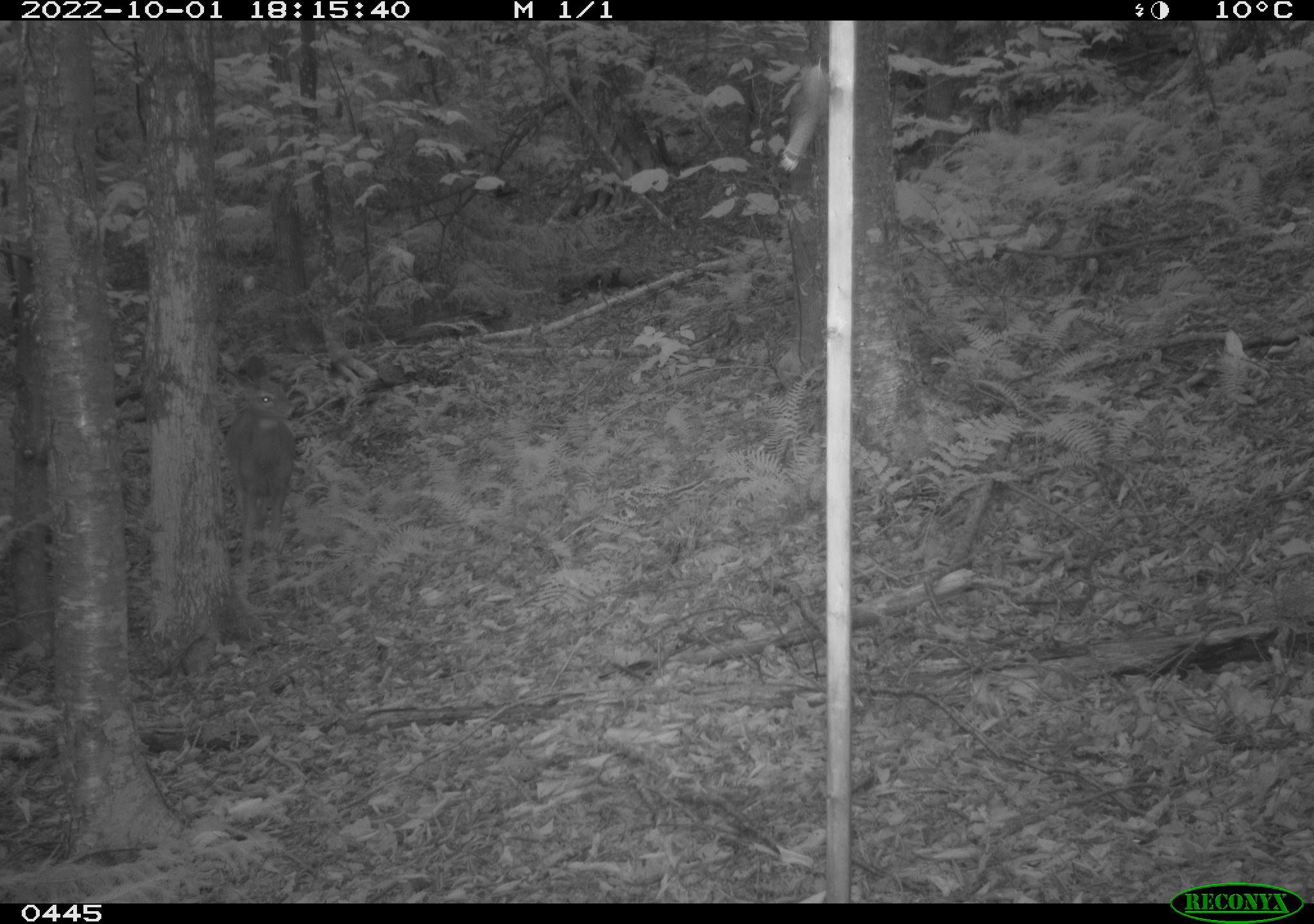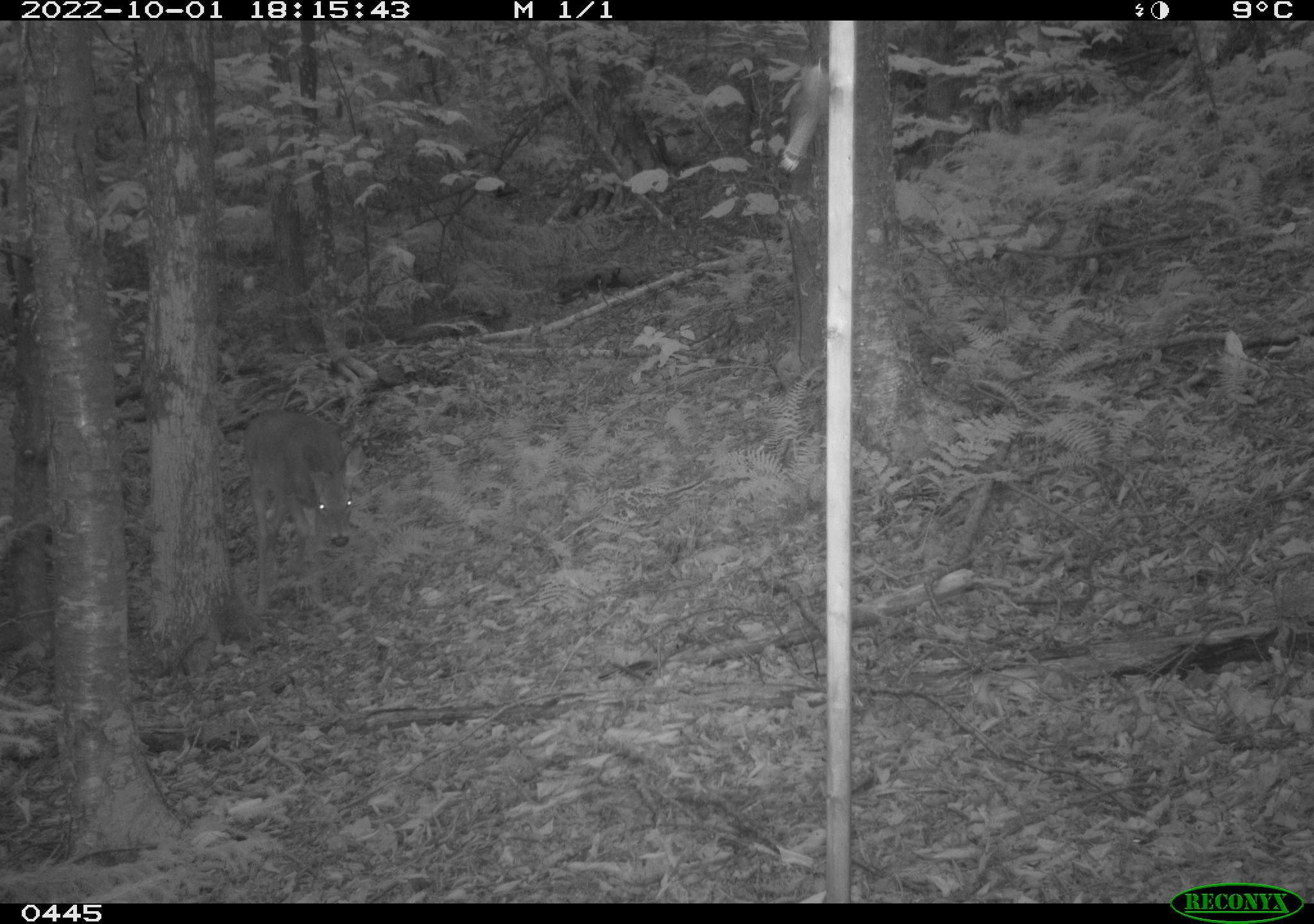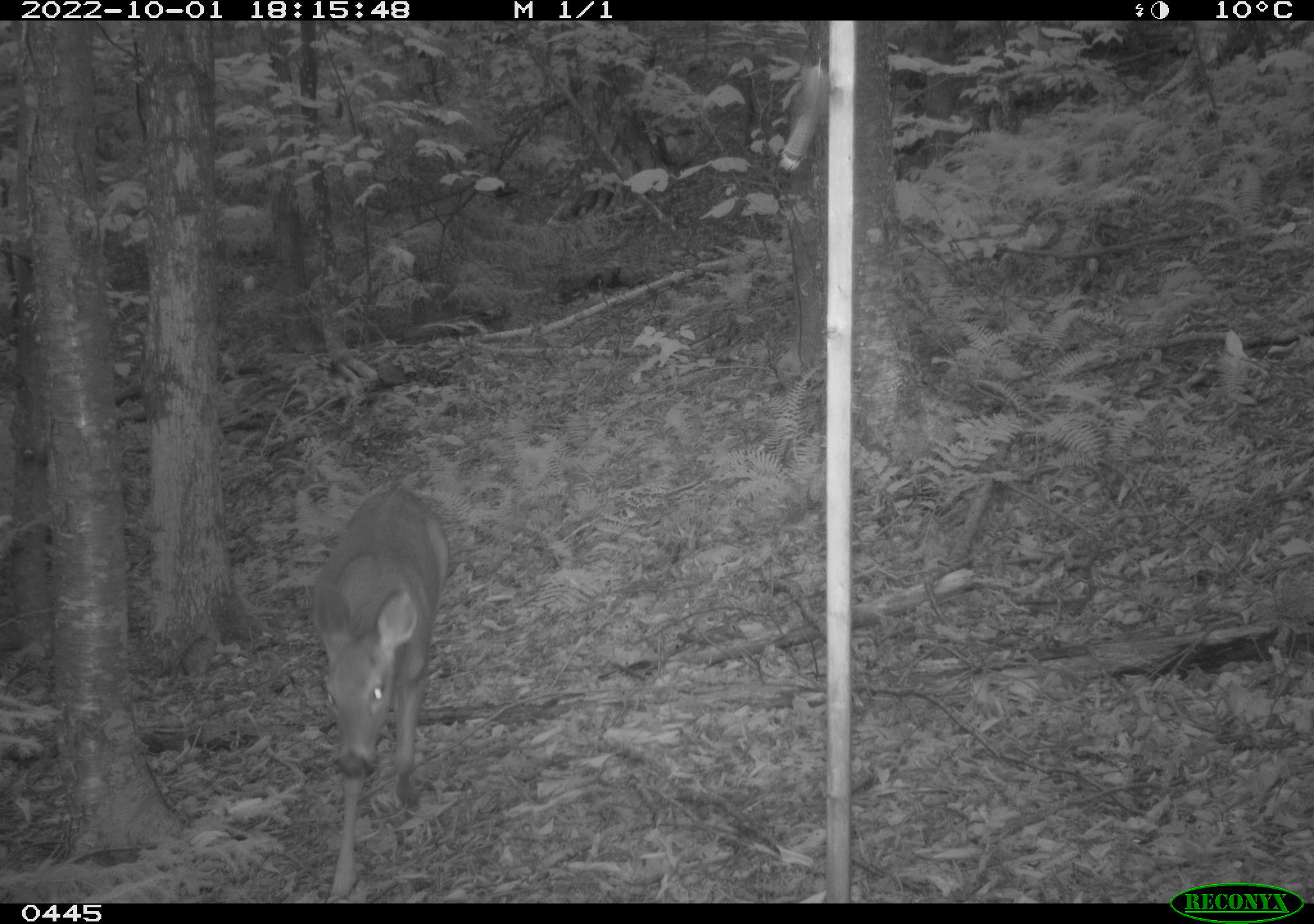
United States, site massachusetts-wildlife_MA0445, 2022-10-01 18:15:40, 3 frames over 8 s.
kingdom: Animalia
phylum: Chordata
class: Mammalia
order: Artiodactyla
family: Cervidae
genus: Odocoileus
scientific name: Odocoileus virginianus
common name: white-tailed deer